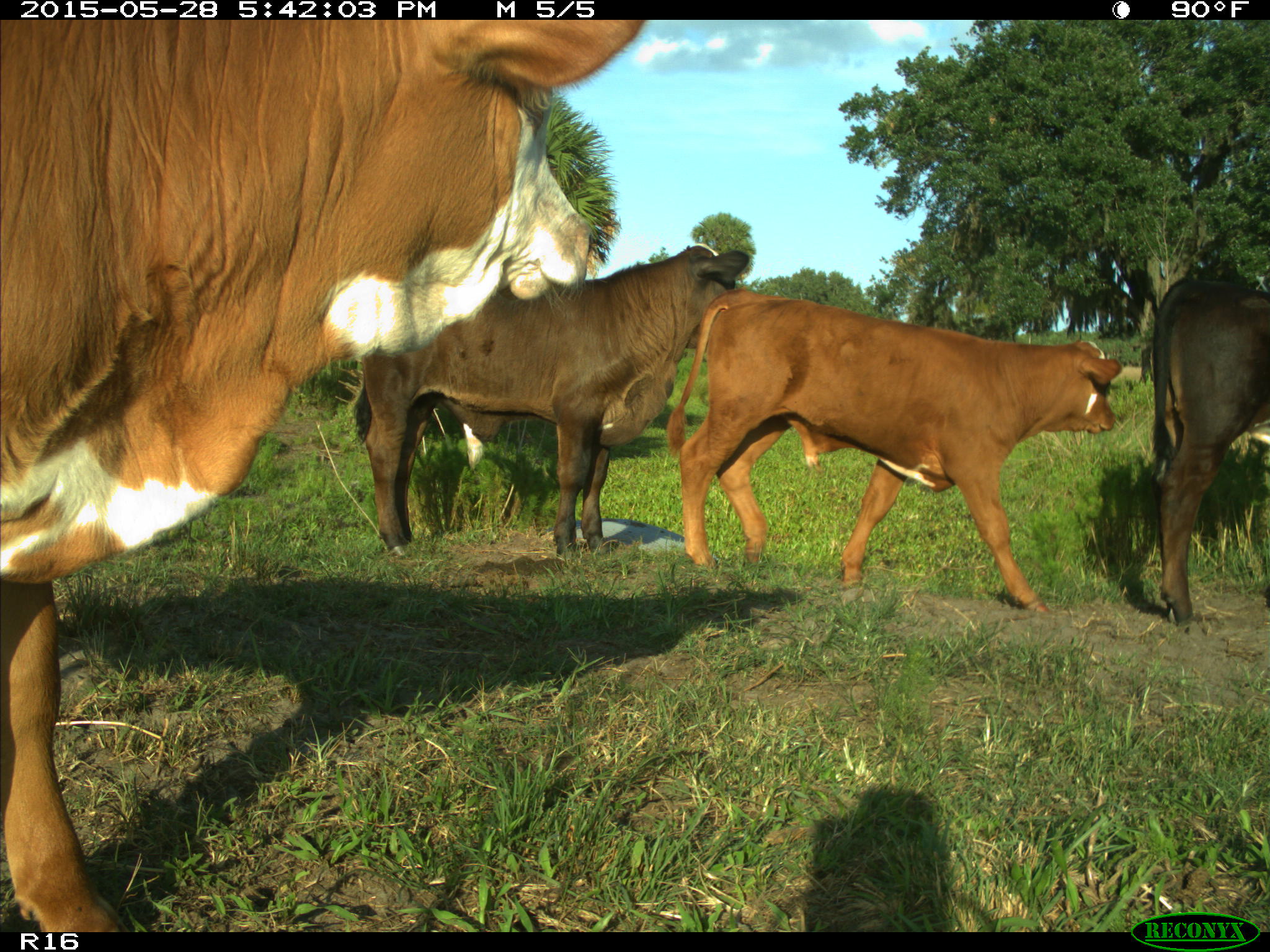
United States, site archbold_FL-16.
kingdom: Animalia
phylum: Chordata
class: Mammalia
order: Artiodactyla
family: Bovidae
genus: Bos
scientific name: Bos taurus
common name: domestic cow